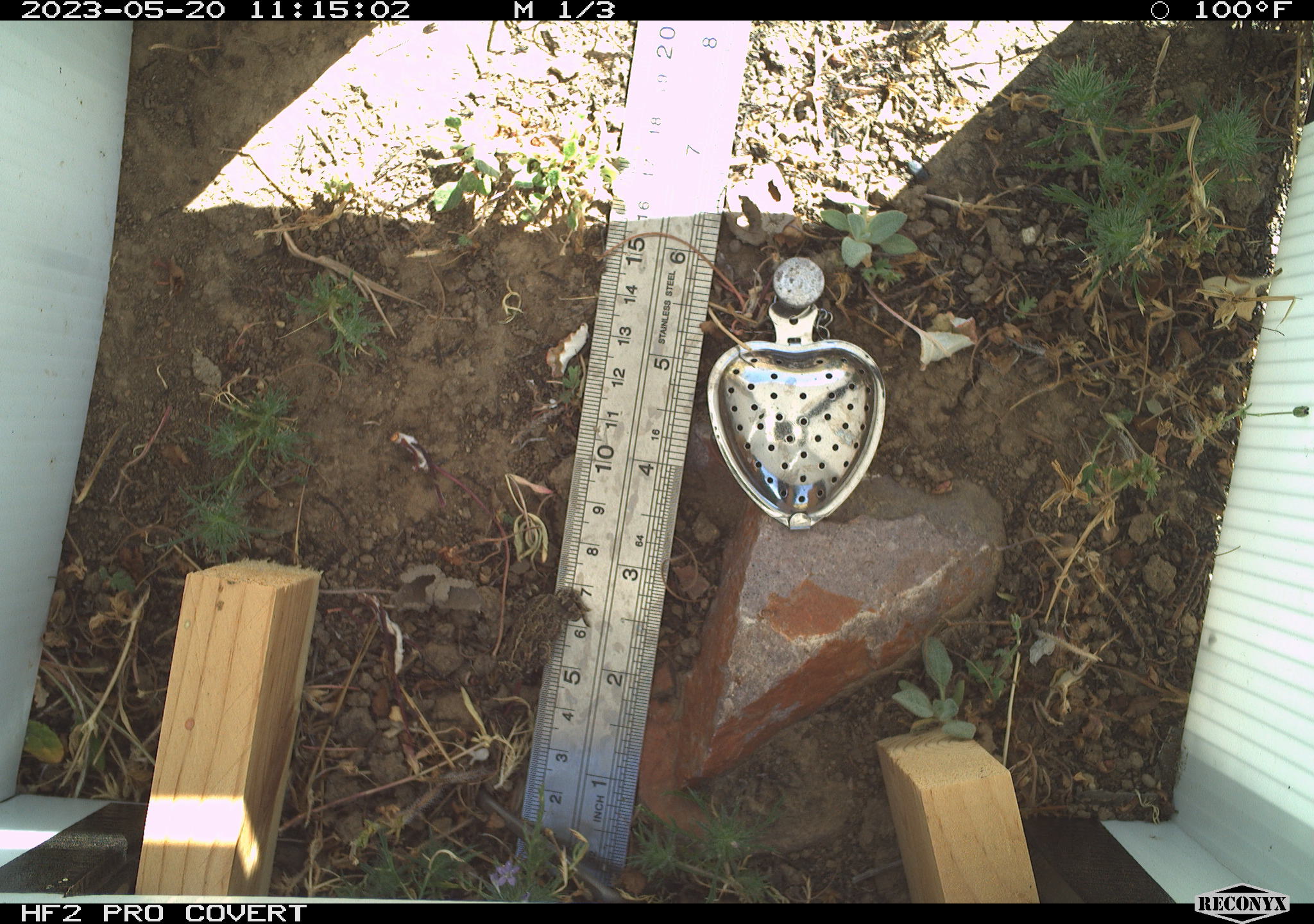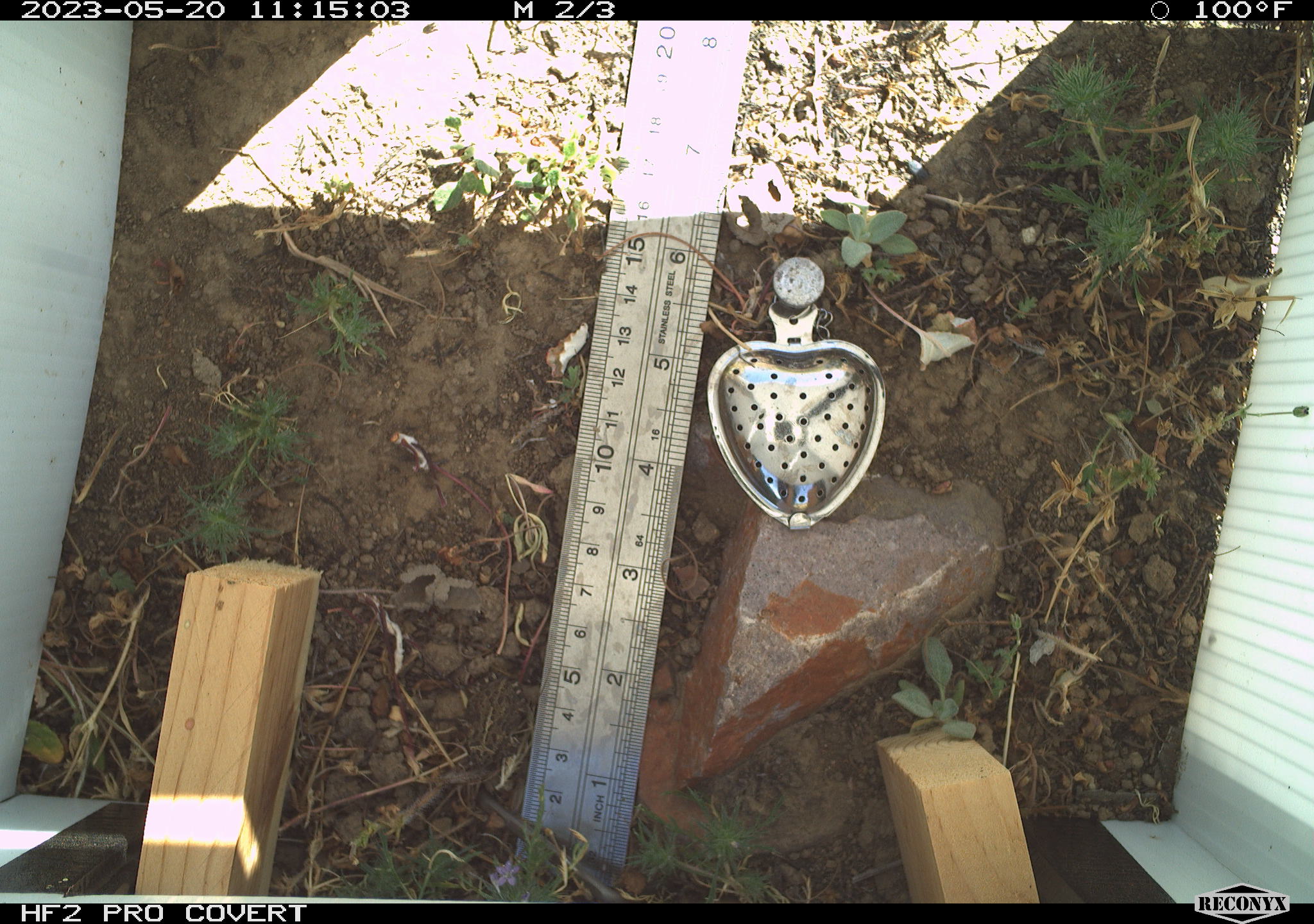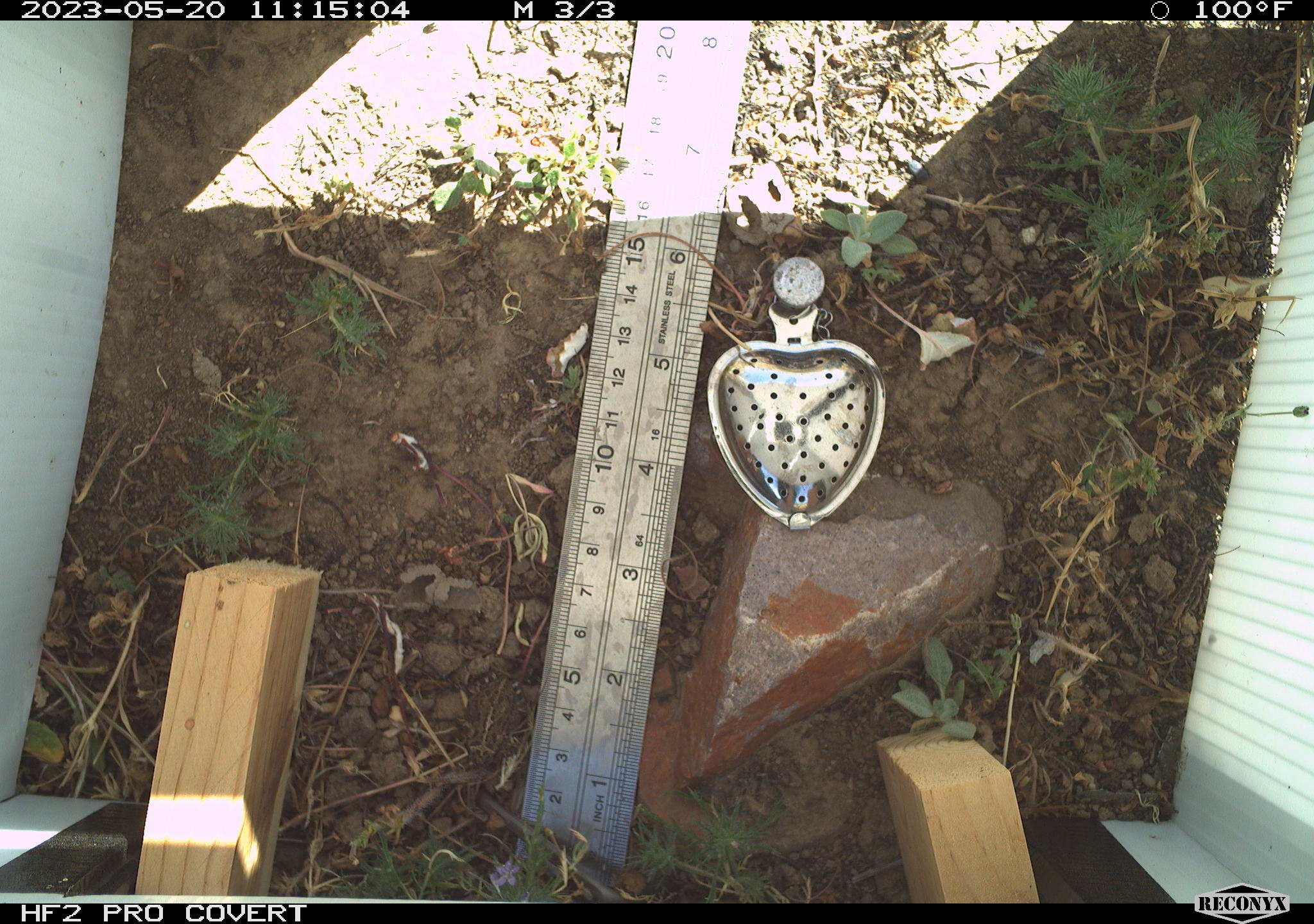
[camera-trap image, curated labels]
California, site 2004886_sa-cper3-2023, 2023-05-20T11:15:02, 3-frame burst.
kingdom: Animalia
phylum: Chordata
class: Amphibia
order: Anura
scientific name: Anura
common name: frogs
Frogs (Anura).